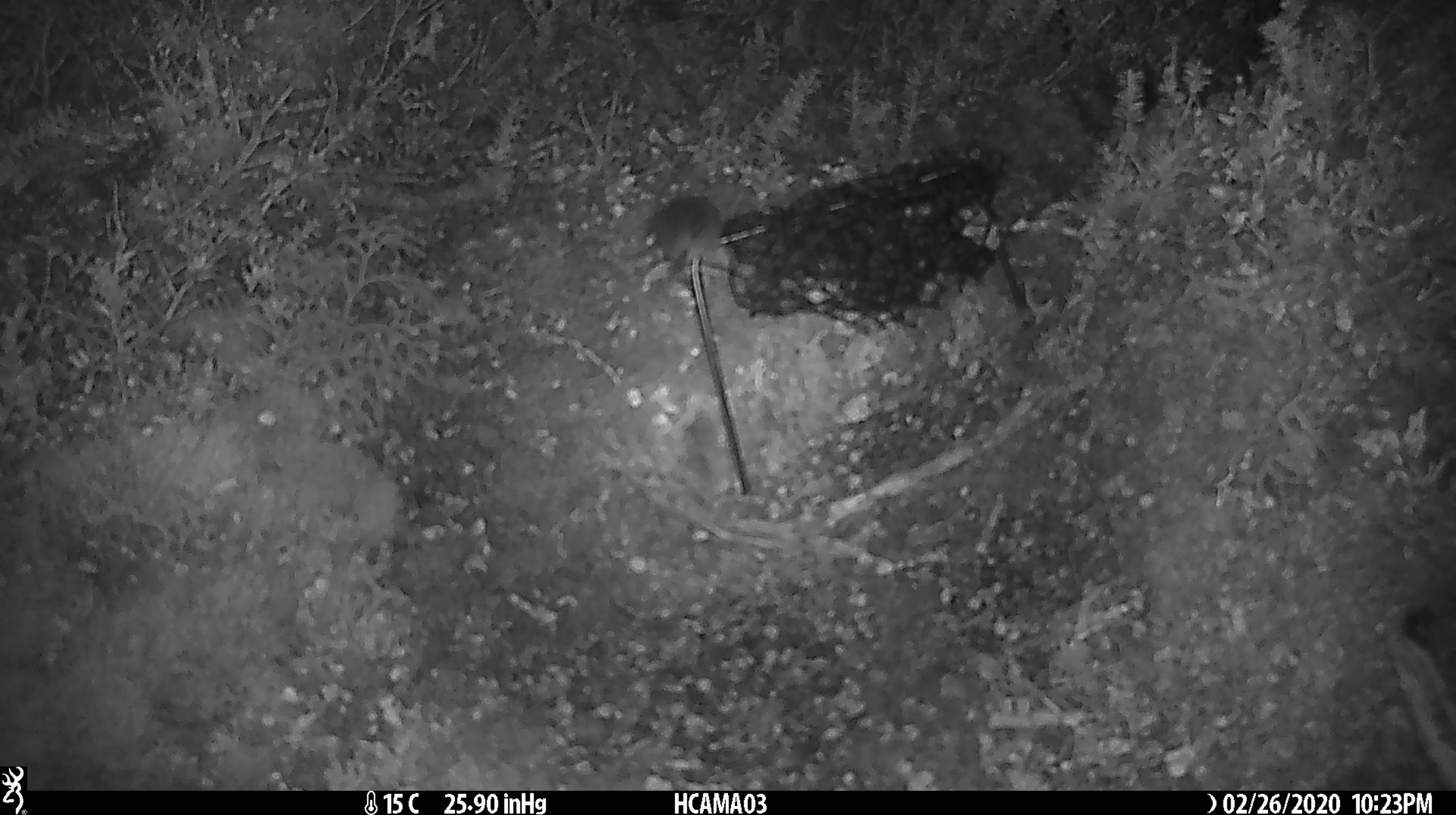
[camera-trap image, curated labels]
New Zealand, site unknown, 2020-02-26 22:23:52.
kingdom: Animalia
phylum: Chordata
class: Mammalia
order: Rodentia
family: Muridae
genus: Mus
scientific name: Mus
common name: mouse